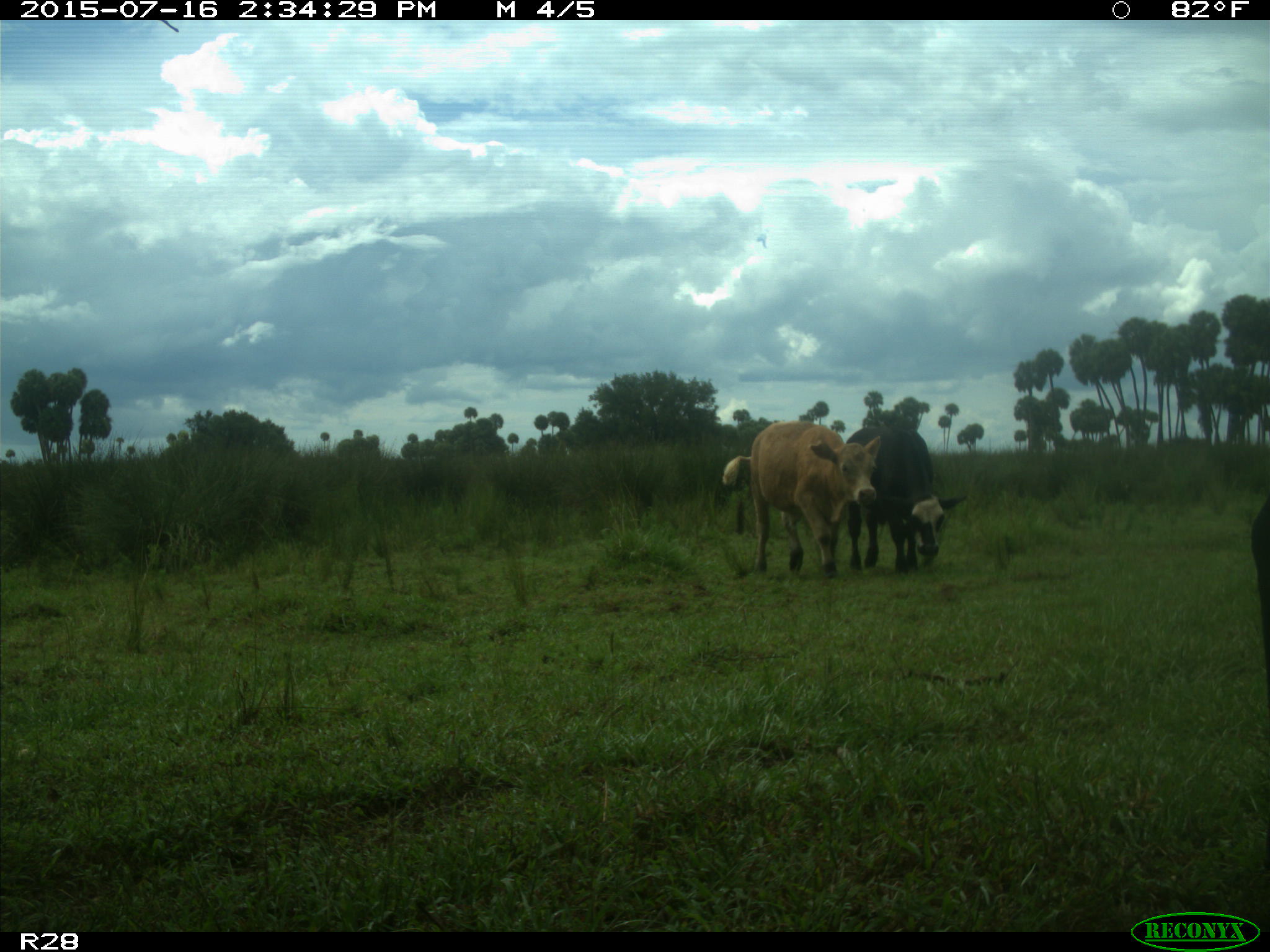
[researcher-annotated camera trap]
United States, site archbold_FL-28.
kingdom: Animalia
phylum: Chordata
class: Mammalia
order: Artiodactyla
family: Bovidae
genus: Bos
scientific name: Bos taurus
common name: domestic cow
Bos taurus (domestic cow).